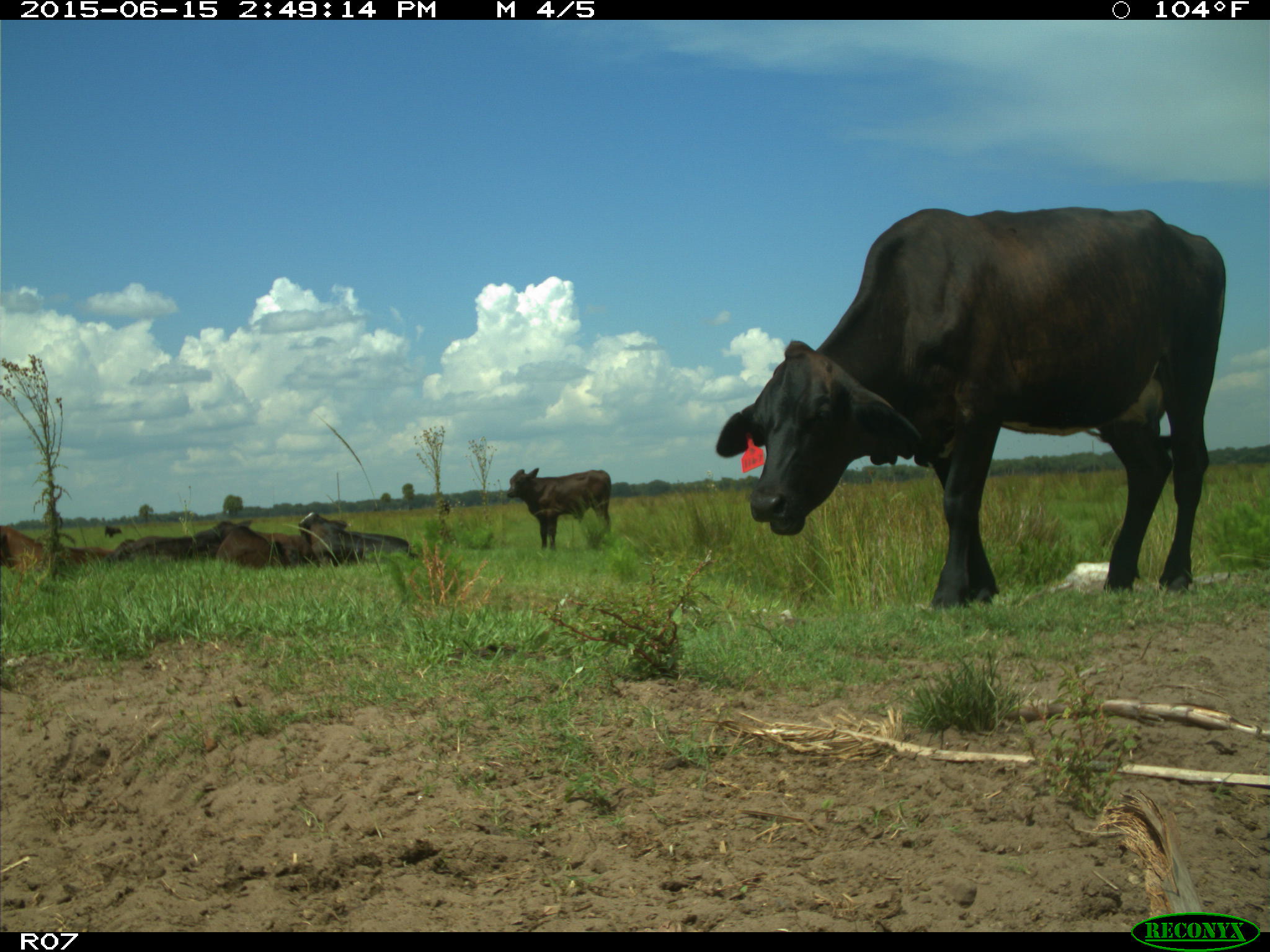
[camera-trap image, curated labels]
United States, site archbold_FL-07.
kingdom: Animalia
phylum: Chordata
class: Mammalia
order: Artiodactyla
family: Bovidae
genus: Bos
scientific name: Bos taurus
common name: domestic cow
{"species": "Bos taurus (domestic cow)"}